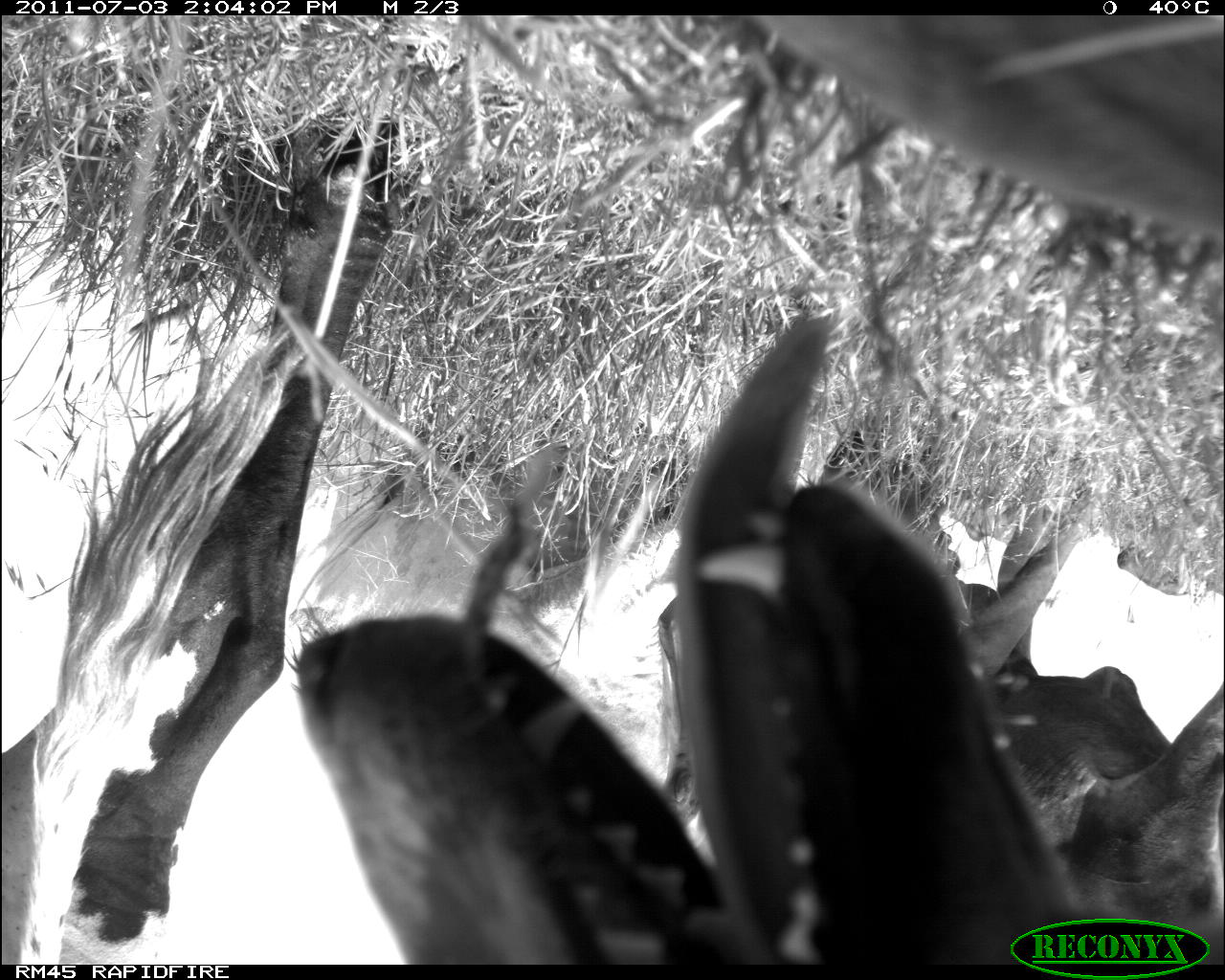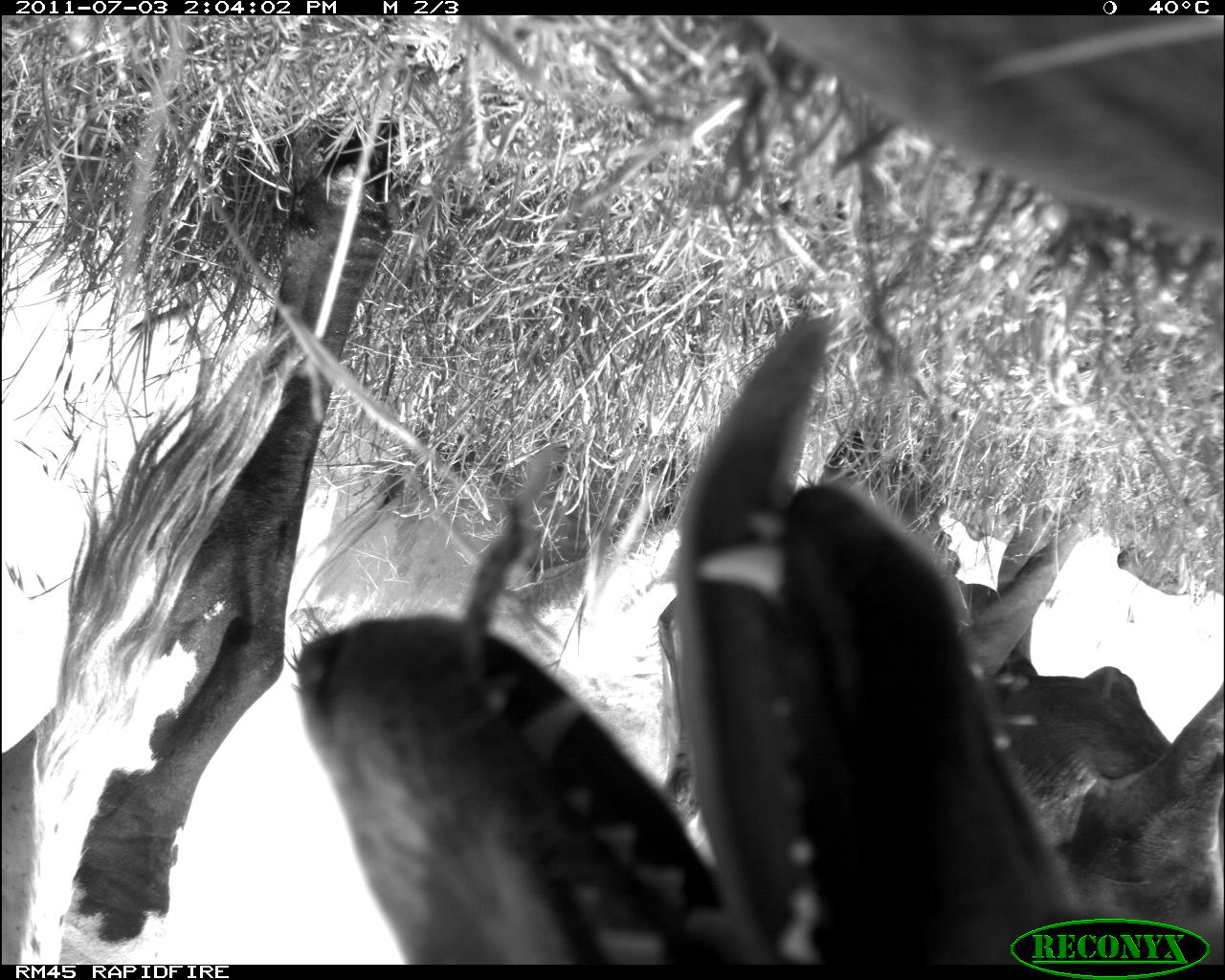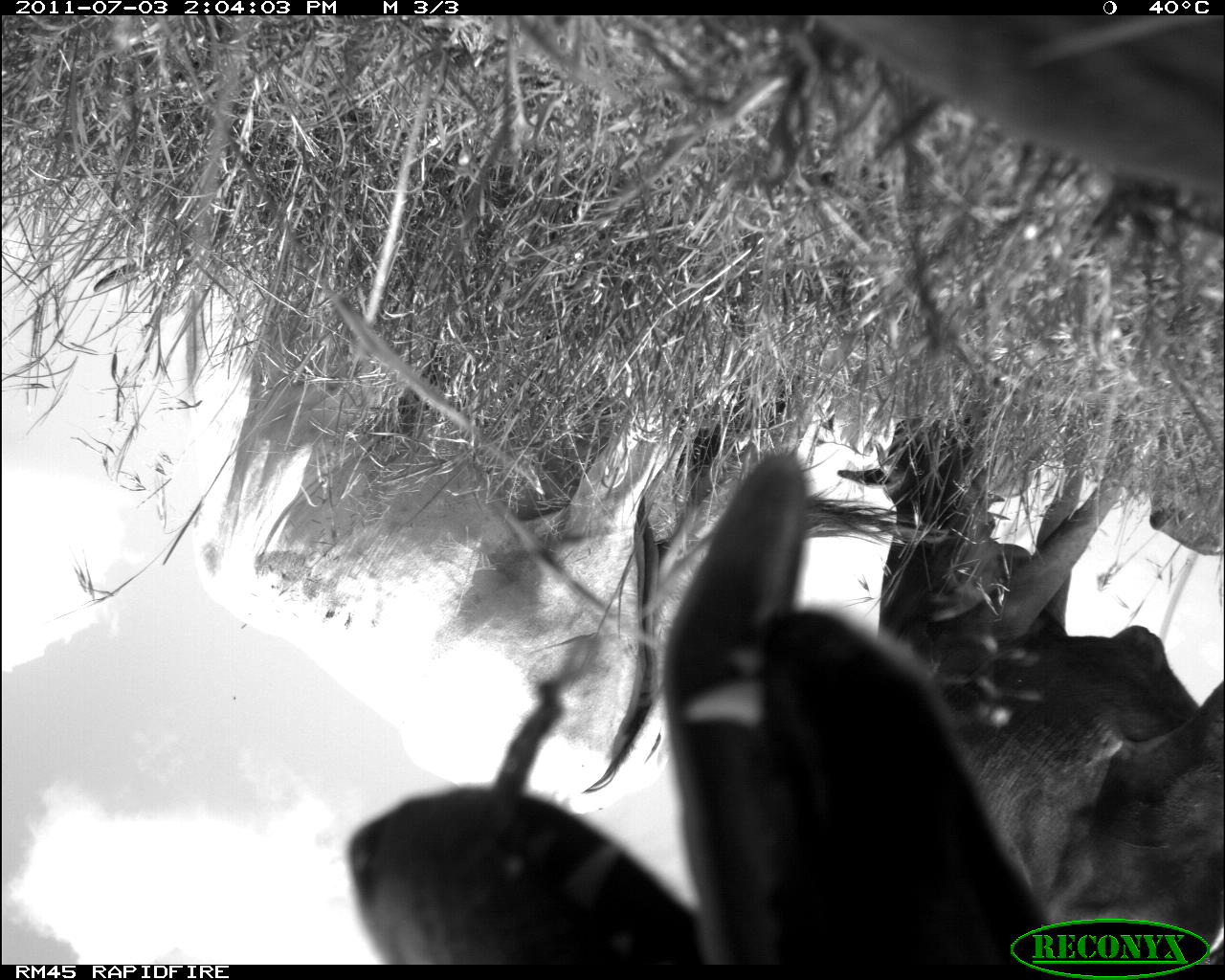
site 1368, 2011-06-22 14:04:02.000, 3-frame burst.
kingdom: Animalia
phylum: Chordata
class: Mammalia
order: Artiodactyla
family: Bovidae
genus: Bos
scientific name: Bos taurus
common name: domestic cattle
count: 3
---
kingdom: Animalia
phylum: Chordata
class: Mammalia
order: Carnivora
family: Canidae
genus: Canis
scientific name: Canis familiaris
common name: domestic dog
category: canis lupus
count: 1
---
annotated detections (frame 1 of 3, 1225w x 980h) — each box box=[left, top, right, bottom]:
bos taurus: box=[275, 305, 1101, 962]; box=[0, 111, 406, 964]; box=[634, 415, 1220, 961]; box=[750, 12, 1225, 239]